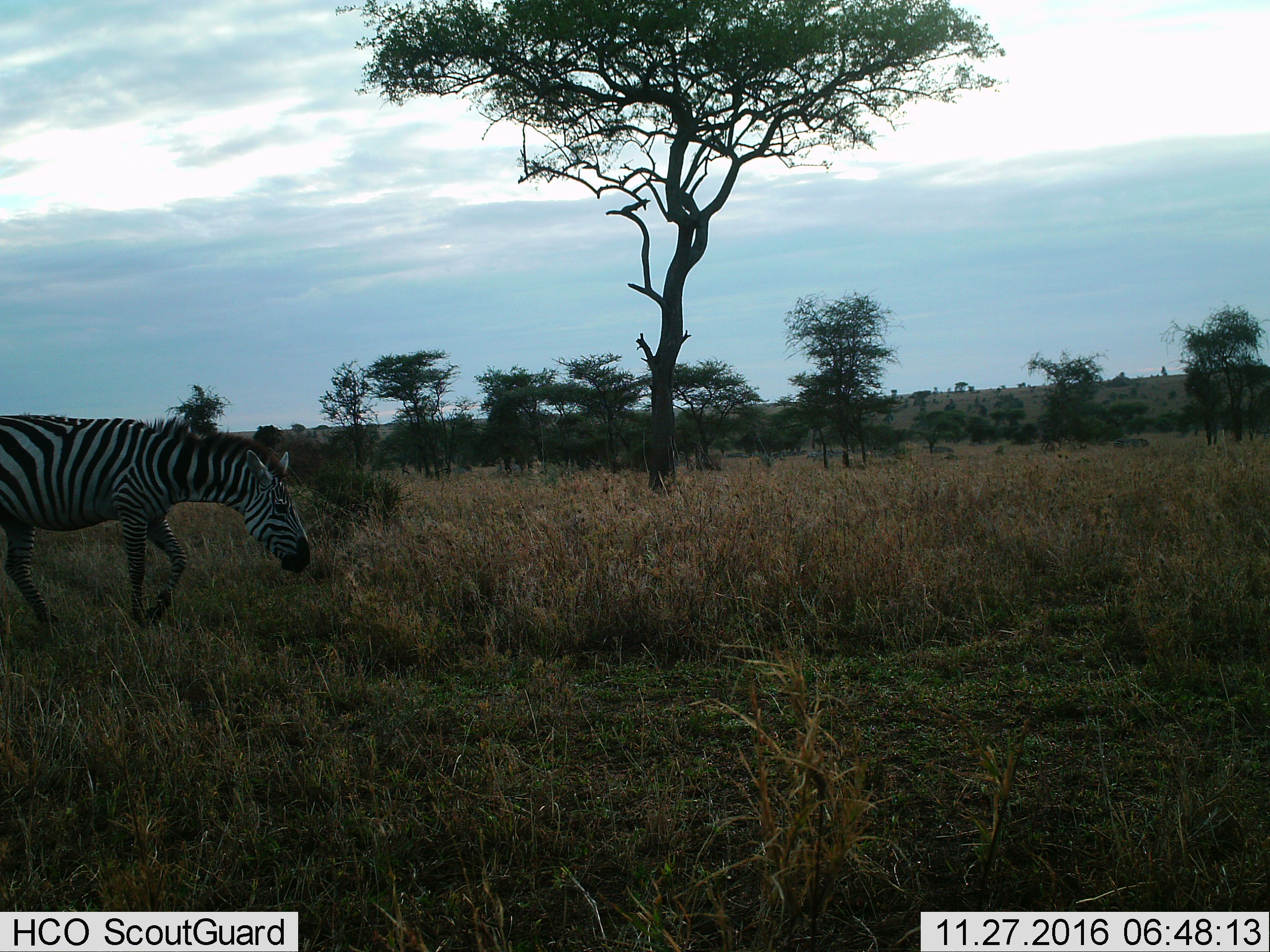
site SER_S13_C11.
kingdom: Animalia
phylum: Chordata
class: Mammalia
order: Perissodactyla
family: Equidae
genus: Equus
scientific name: Equus quagga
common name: plains zebra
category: zebraplains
Zebraplains (plains zebra) (Equus quagga), count 1. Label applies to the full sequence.